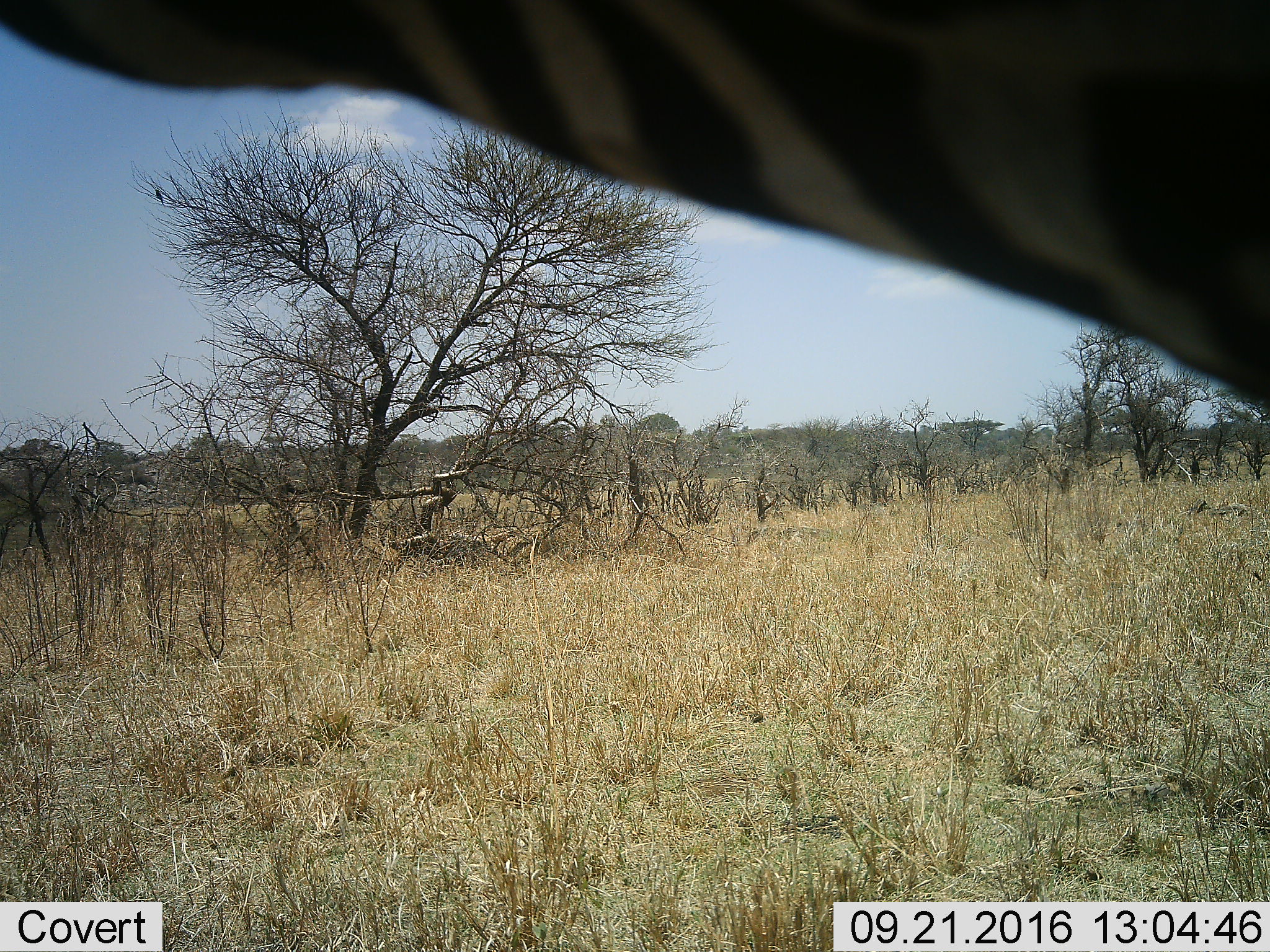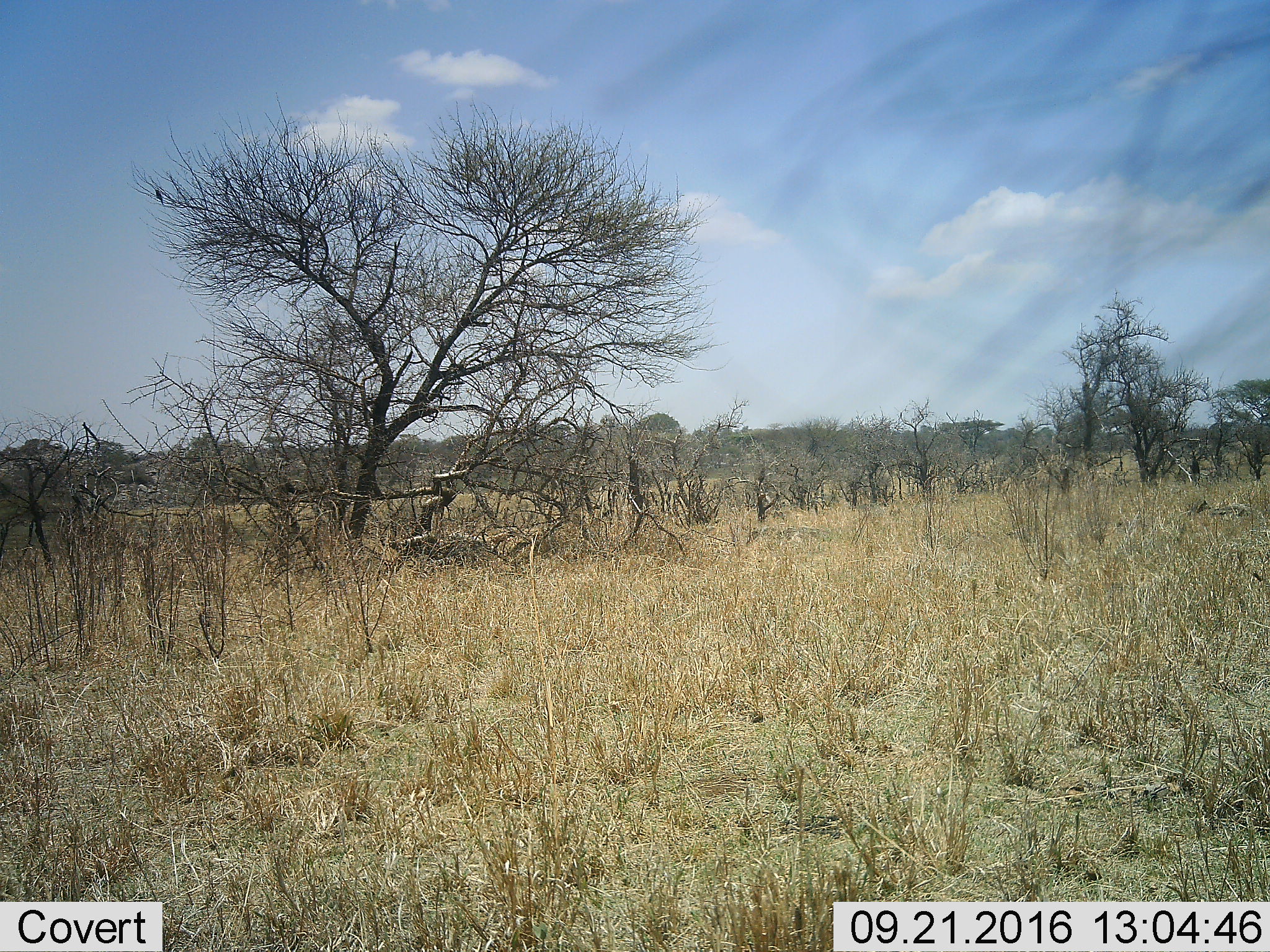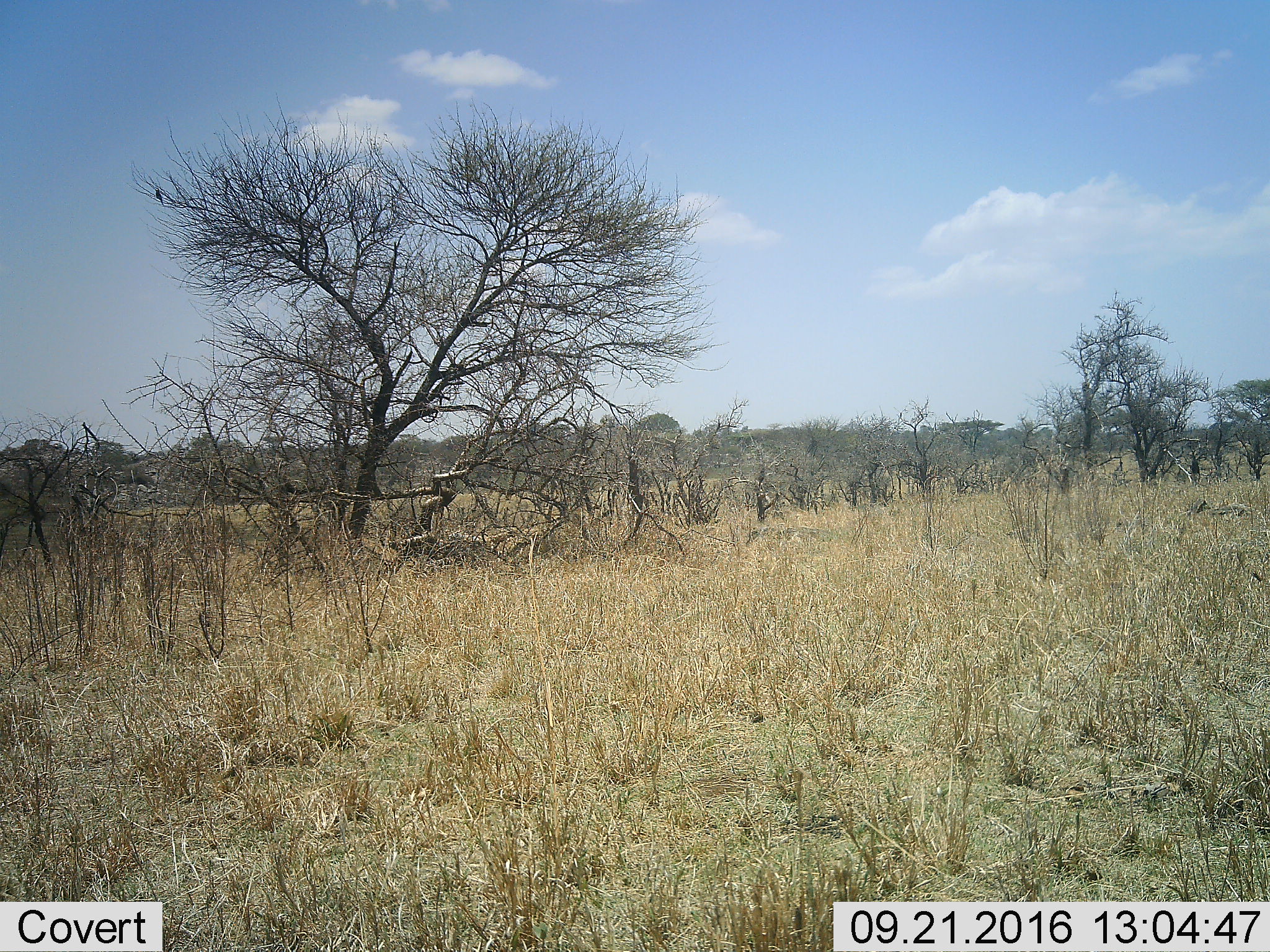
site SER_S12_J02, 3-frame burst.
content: unidentified animal